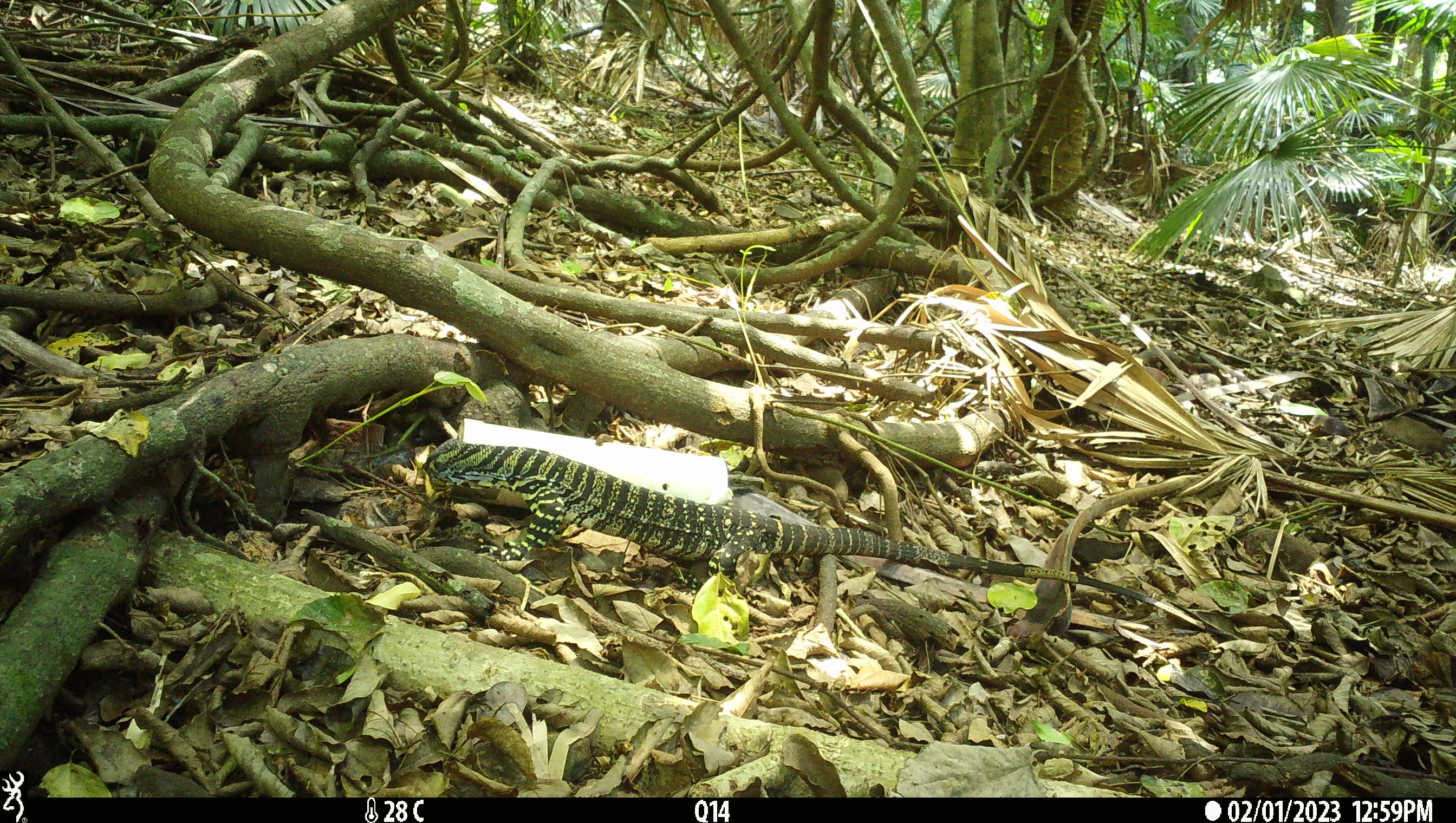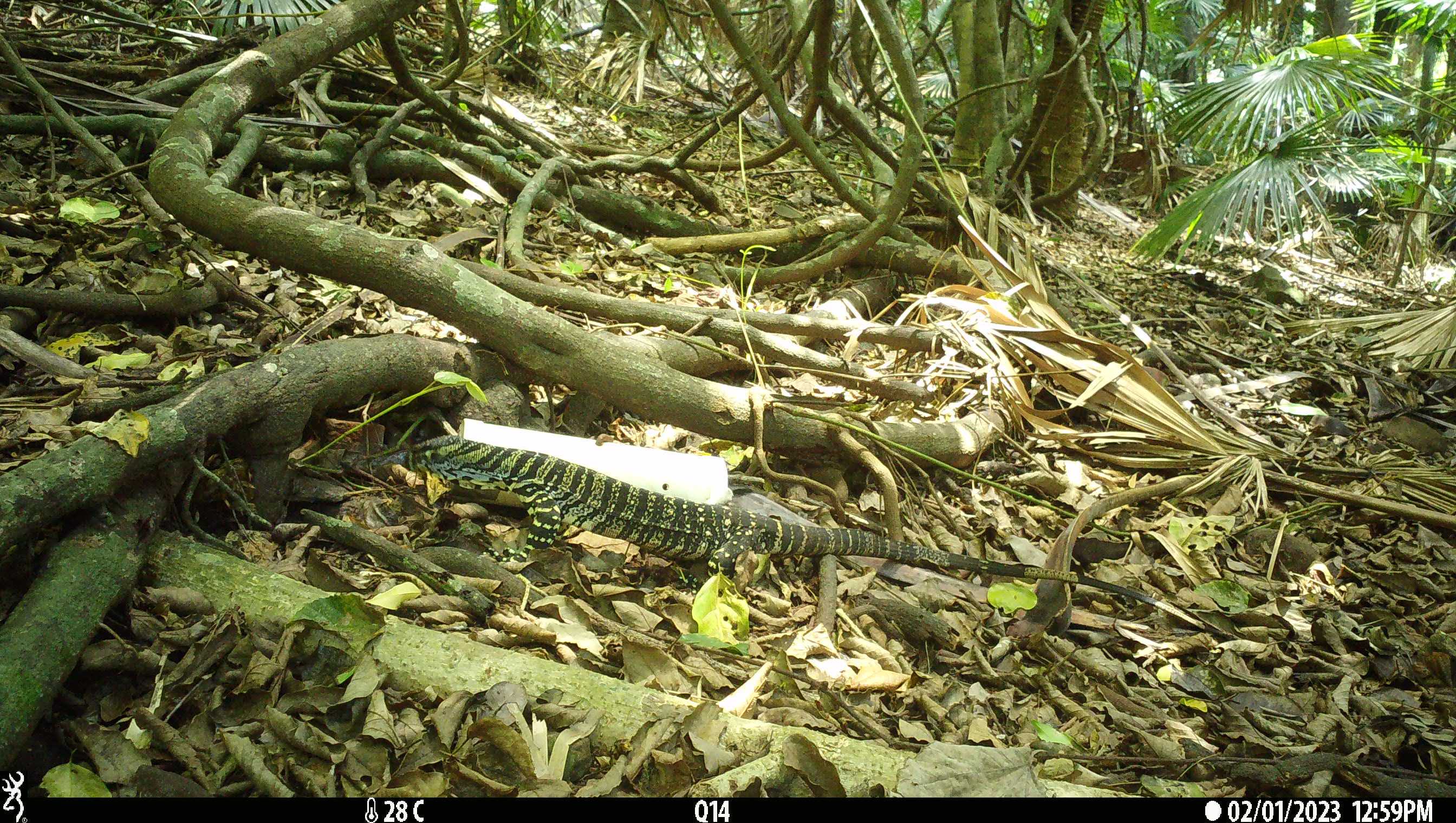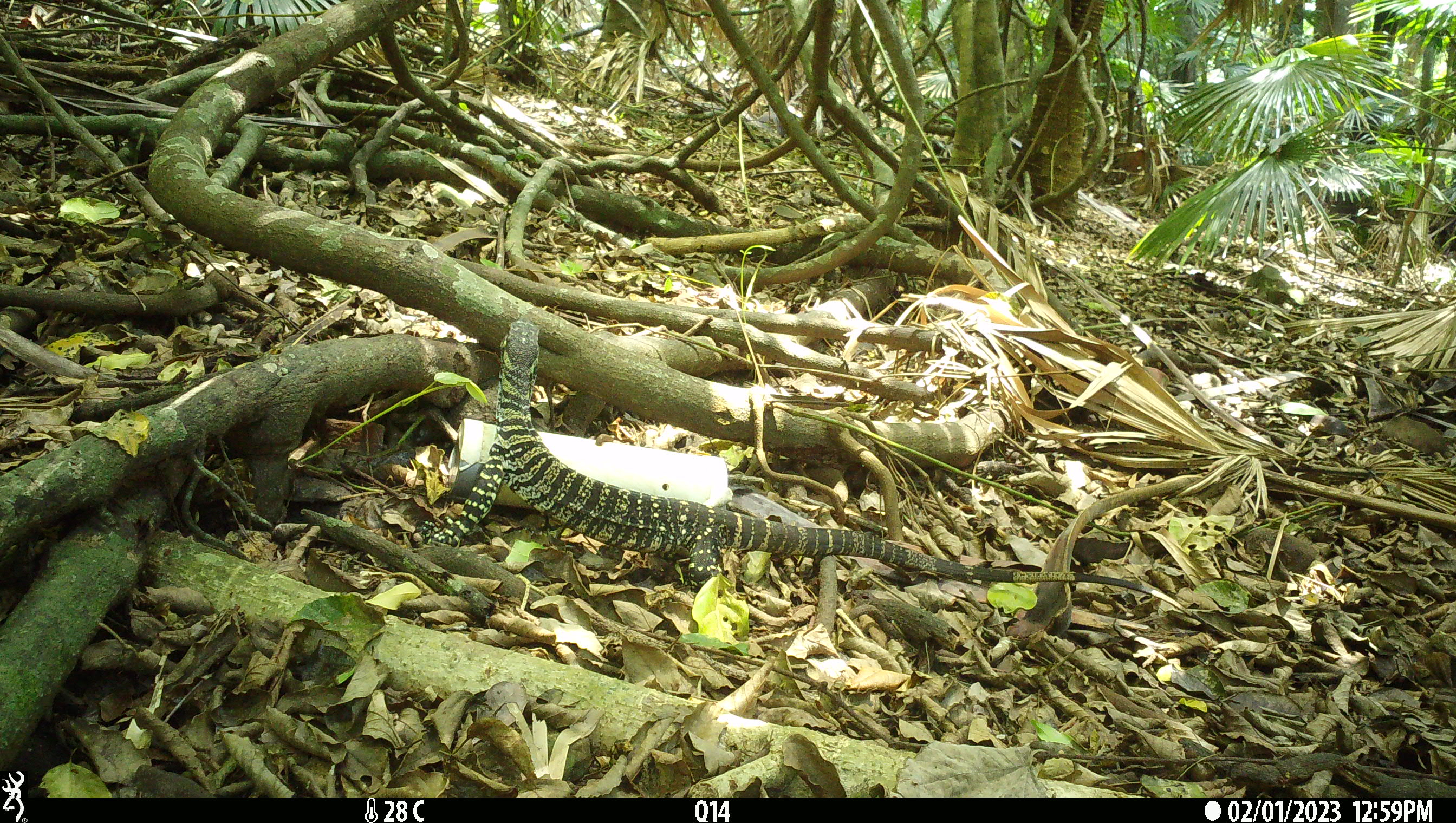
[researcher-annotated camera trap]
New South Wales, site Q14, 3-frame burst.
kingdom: Animalia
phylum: Chordata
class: Reptilia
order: Squamata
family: Varanidae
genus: Varanus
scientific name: Varanus varius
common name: lace monitor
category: goanna